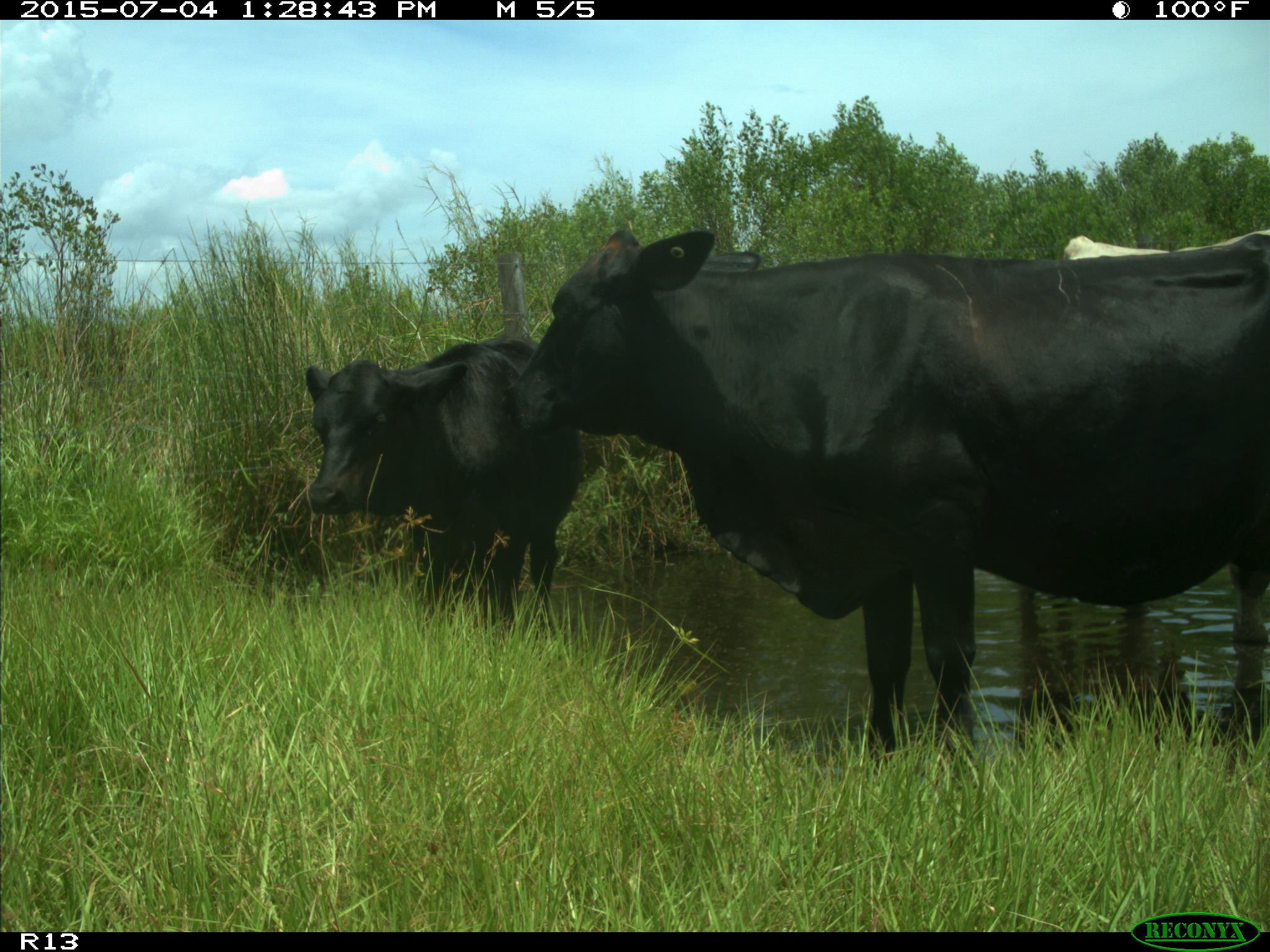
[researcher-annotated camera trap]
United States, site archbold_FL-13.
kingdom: Animalia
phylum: Chordata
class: Mammalia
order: Artiodactyla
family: Bovidae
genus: Bos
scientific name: Bos taurus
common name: domestic cow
Bos taurus (domestic cow).